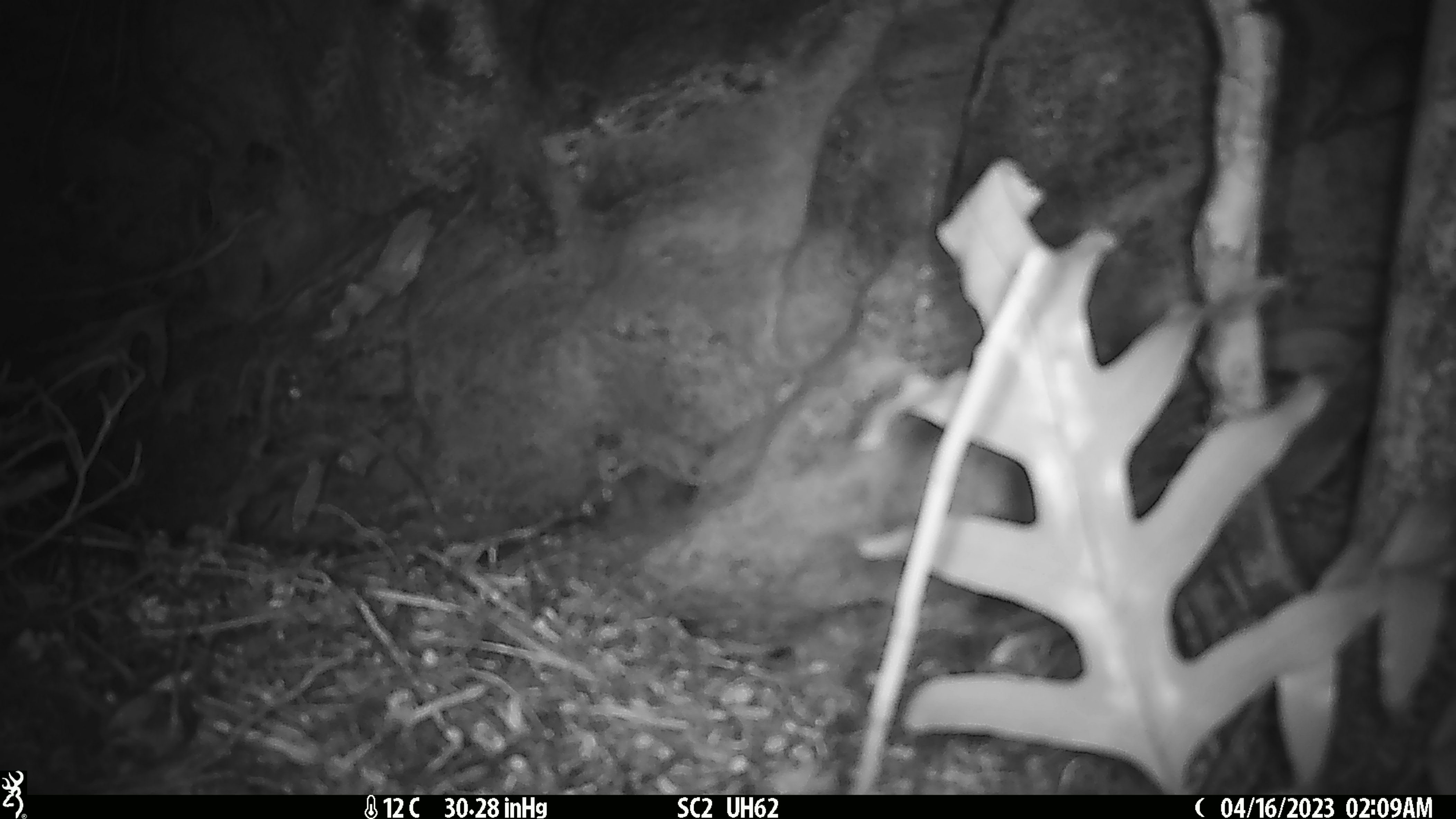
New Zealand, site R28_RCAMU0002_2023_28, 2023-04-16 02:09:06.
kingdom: Animalia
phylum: Chordata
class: Mammalia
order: Rodentia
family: Muridae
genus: Mus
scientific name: Mus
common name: mouse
Mouse (Mus).